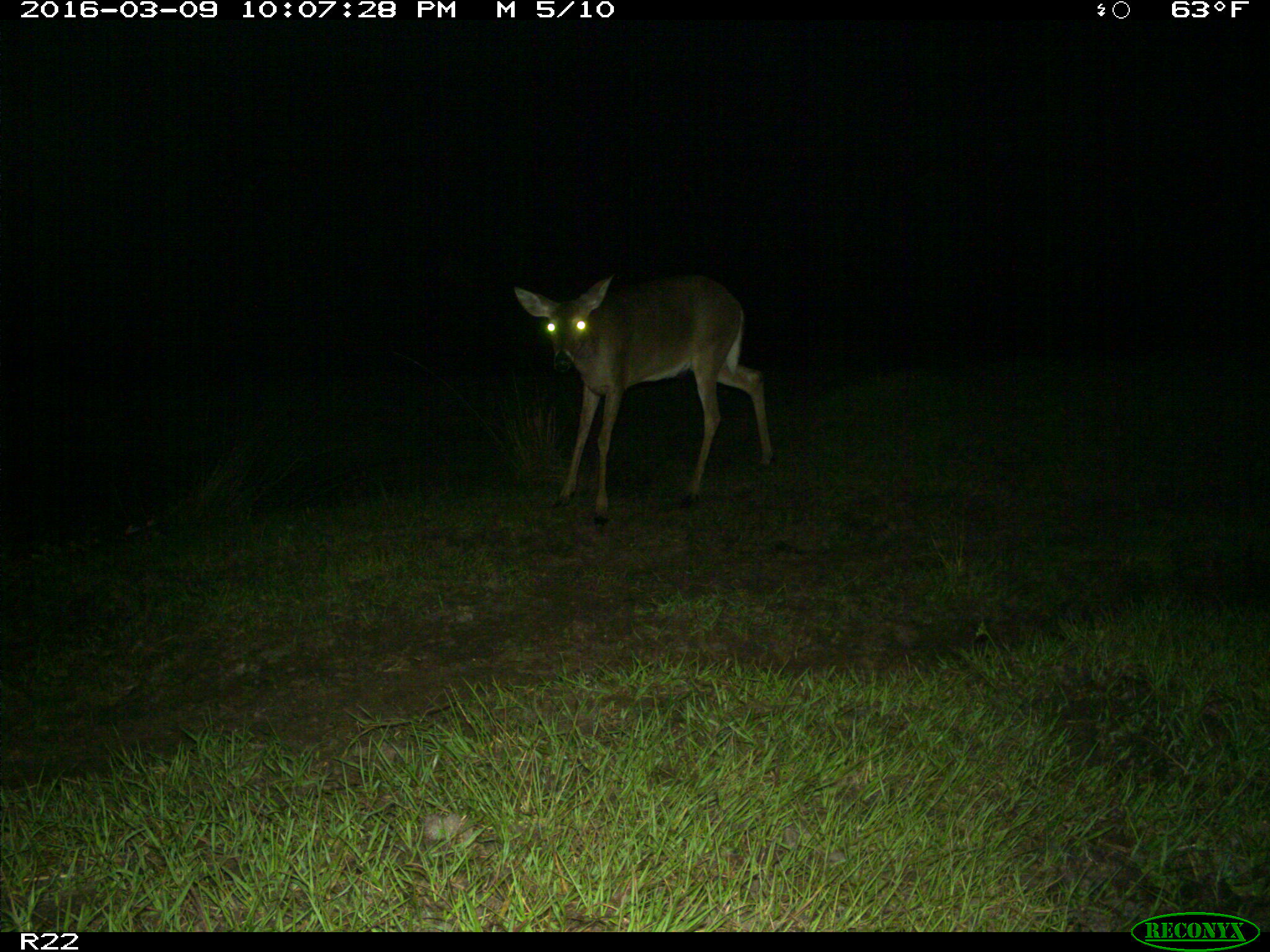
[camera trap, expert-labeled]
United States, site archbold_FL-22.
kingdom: Animalia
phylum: Chordata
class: Mammalia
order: Artiodactyla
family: Cervidae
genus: Odocoileus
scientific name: Odocoileus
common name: deer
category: unidentified deer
Unidentified deer (deer) (Odocoileus).